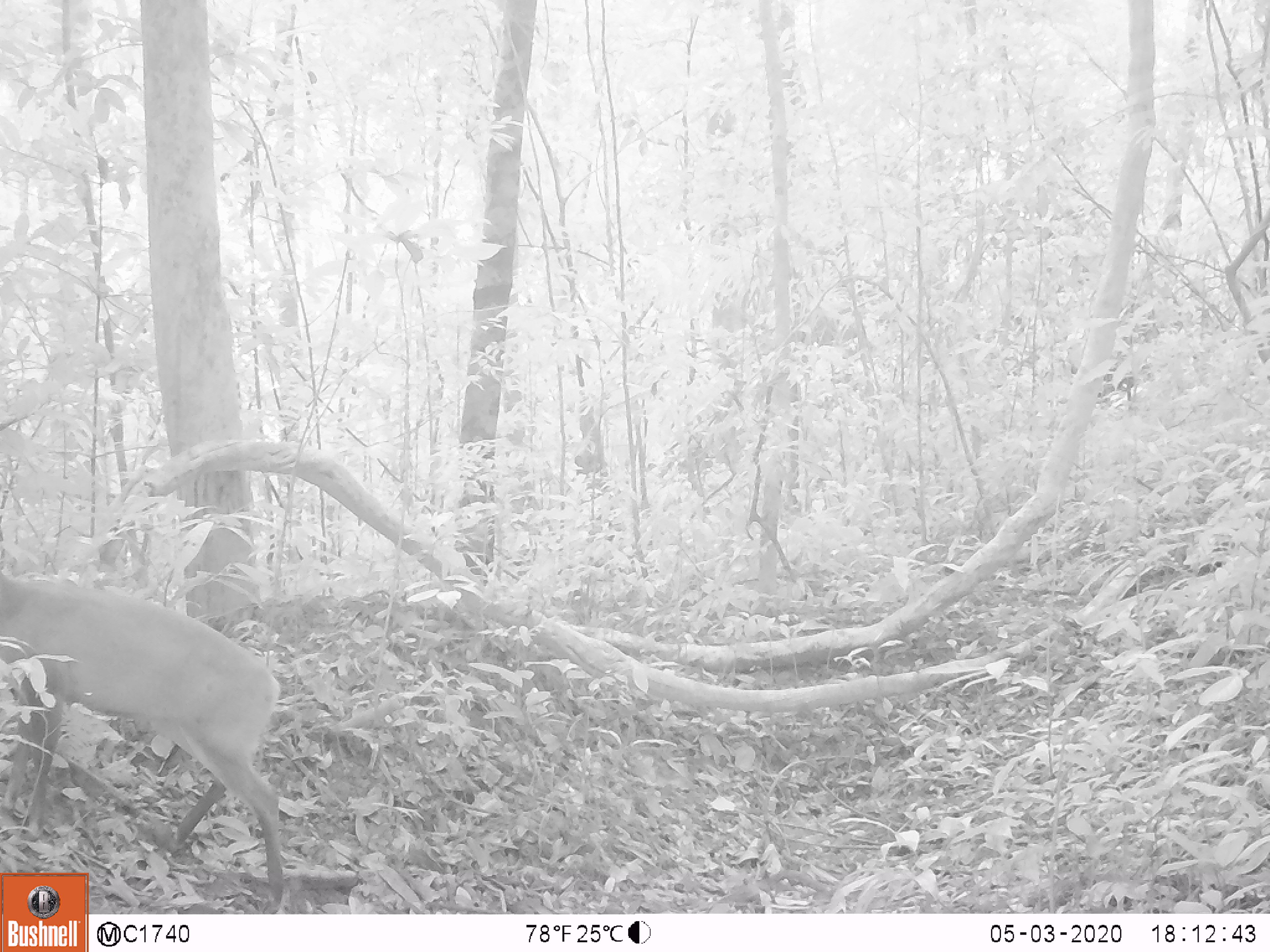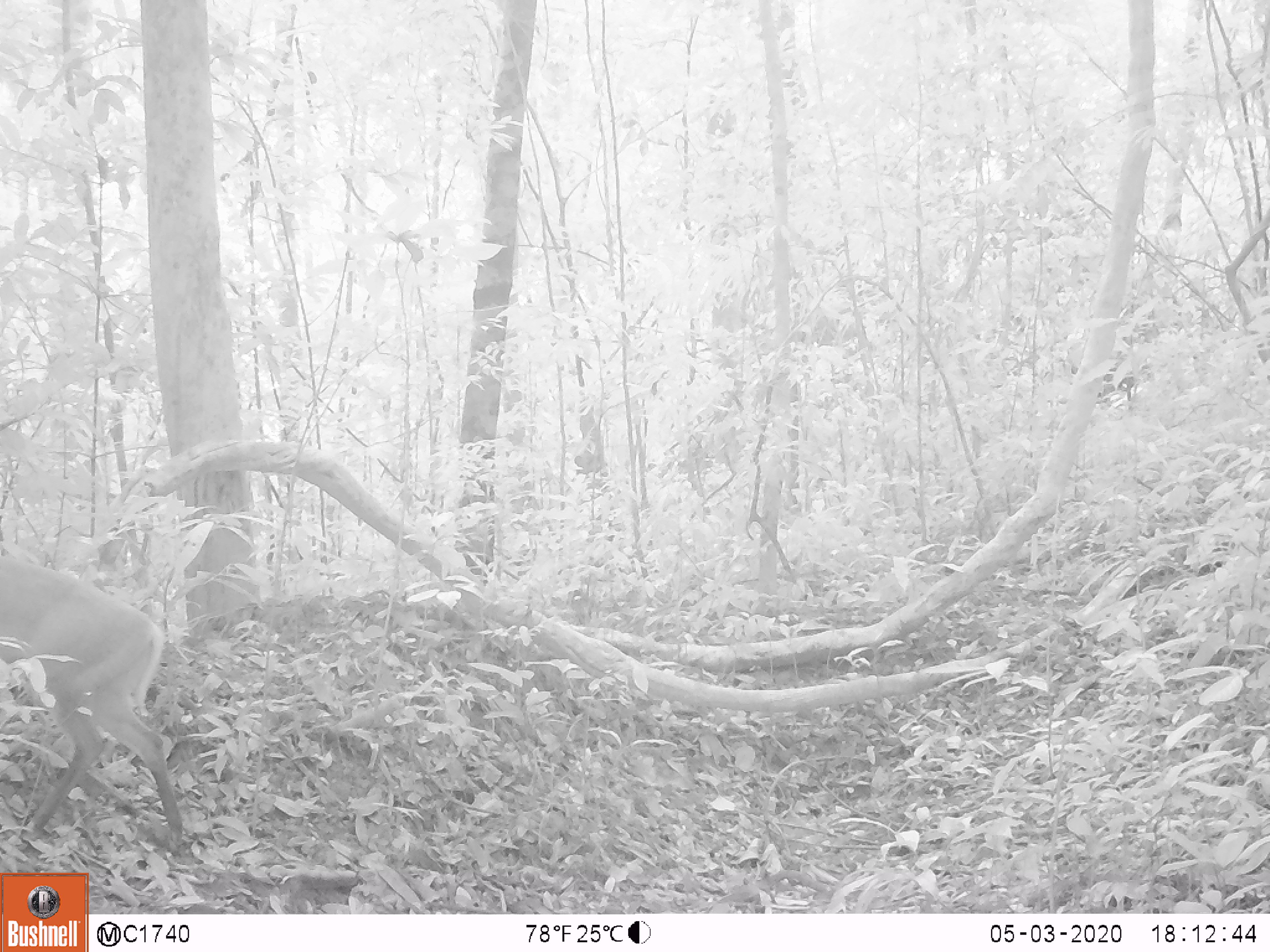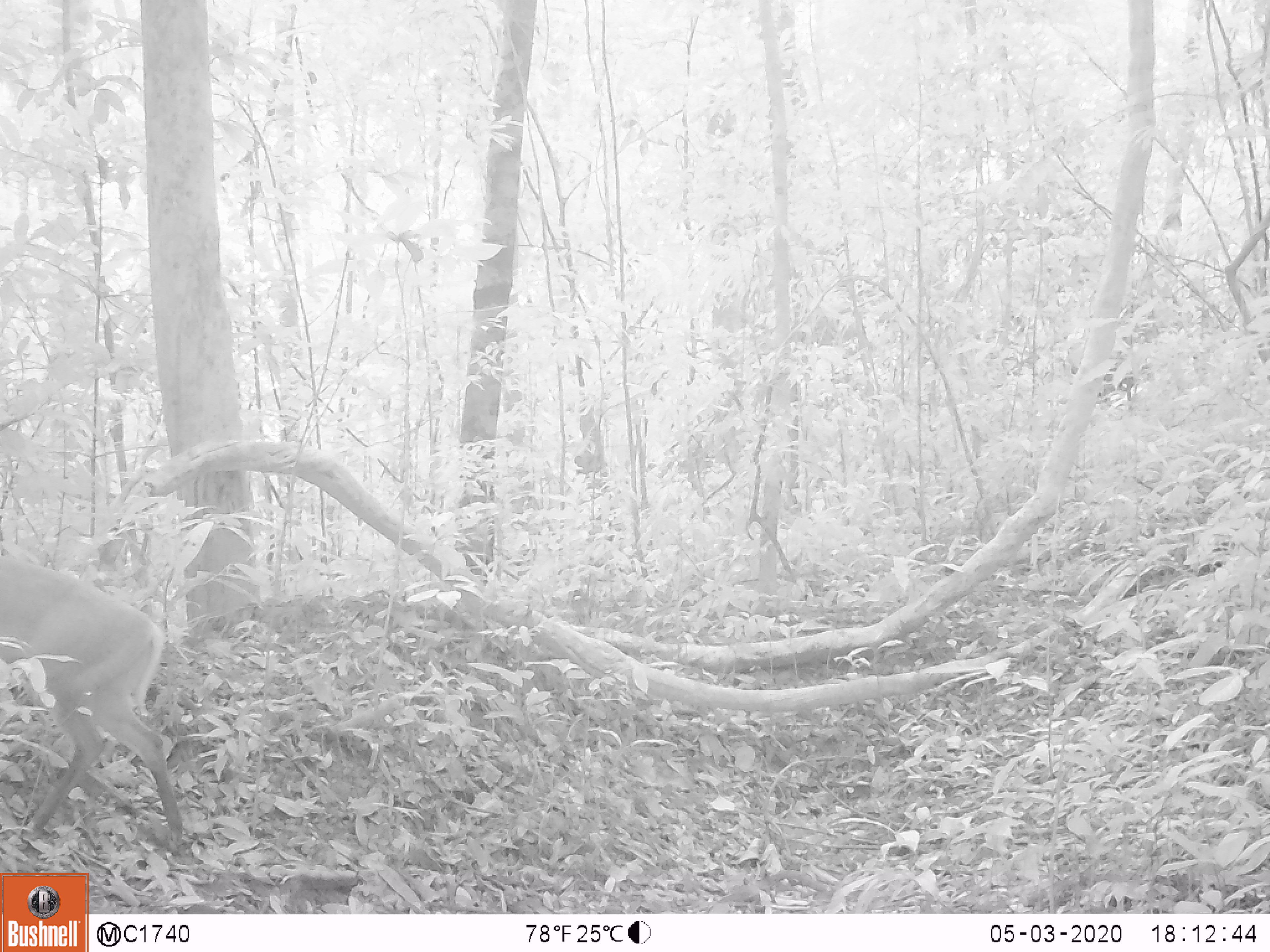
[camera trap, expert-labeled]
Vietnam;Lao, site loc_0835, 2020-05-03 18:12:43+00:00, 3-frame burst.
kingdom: Animalia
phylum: Chordata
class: Mammalia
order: Artiodactyla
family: Cervidae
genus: Muntiacus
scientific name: Muntiacus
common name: muntjacs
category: unidentified muntjac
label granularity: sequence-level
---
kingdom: Animalia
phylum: Chordata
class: Mammalia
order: Artiodactyla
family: Cervidae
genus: Muntiacus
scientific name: Muntiacus muntjak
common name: red muntjac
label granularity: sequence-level